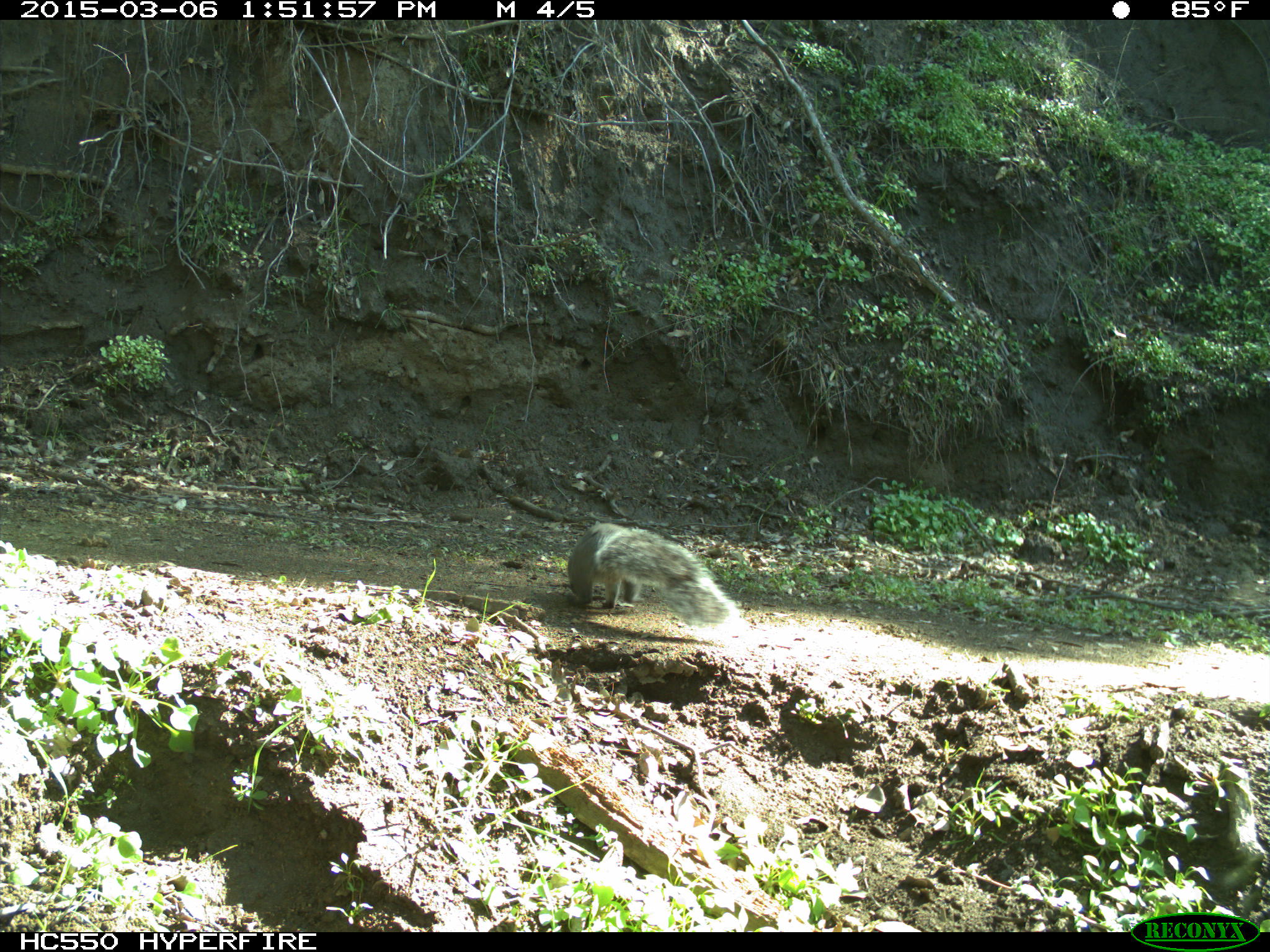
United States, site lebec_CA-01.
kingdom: Animalia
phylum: Chordata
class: Mammalia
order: Rodentia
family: Sciuridae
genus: Sciurus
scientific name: Sciurus carolinensis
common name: eastern gray squirrel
Sciurus carolinensis (eastern gray squirrel).